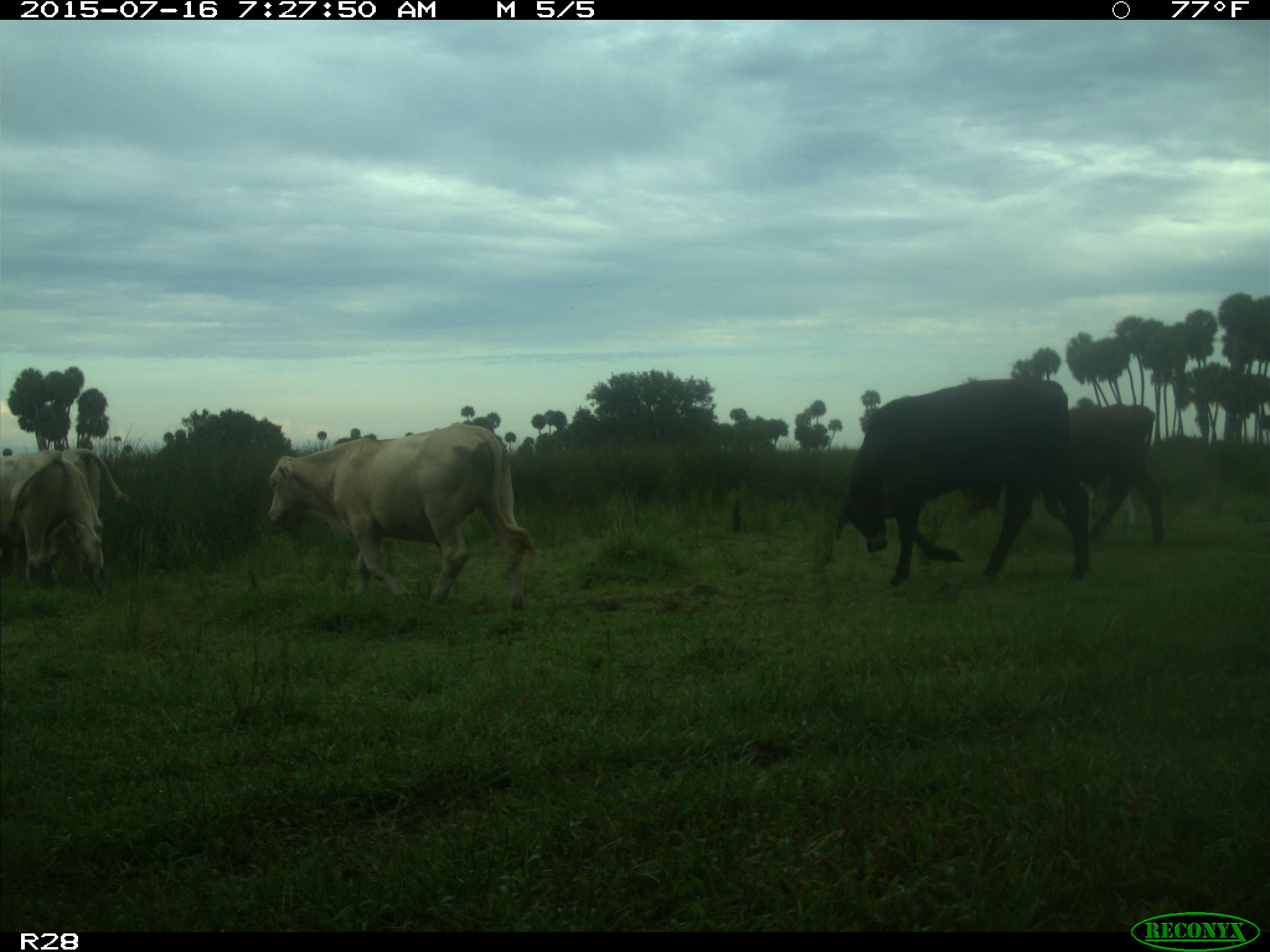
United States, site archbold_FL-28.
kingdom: Animalia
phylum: Chordata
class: Mammalia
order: Artiodactyla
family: Bovidae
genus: Bos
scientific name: Bos taurus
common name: domestic cow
Bos taurus (domestic cow).